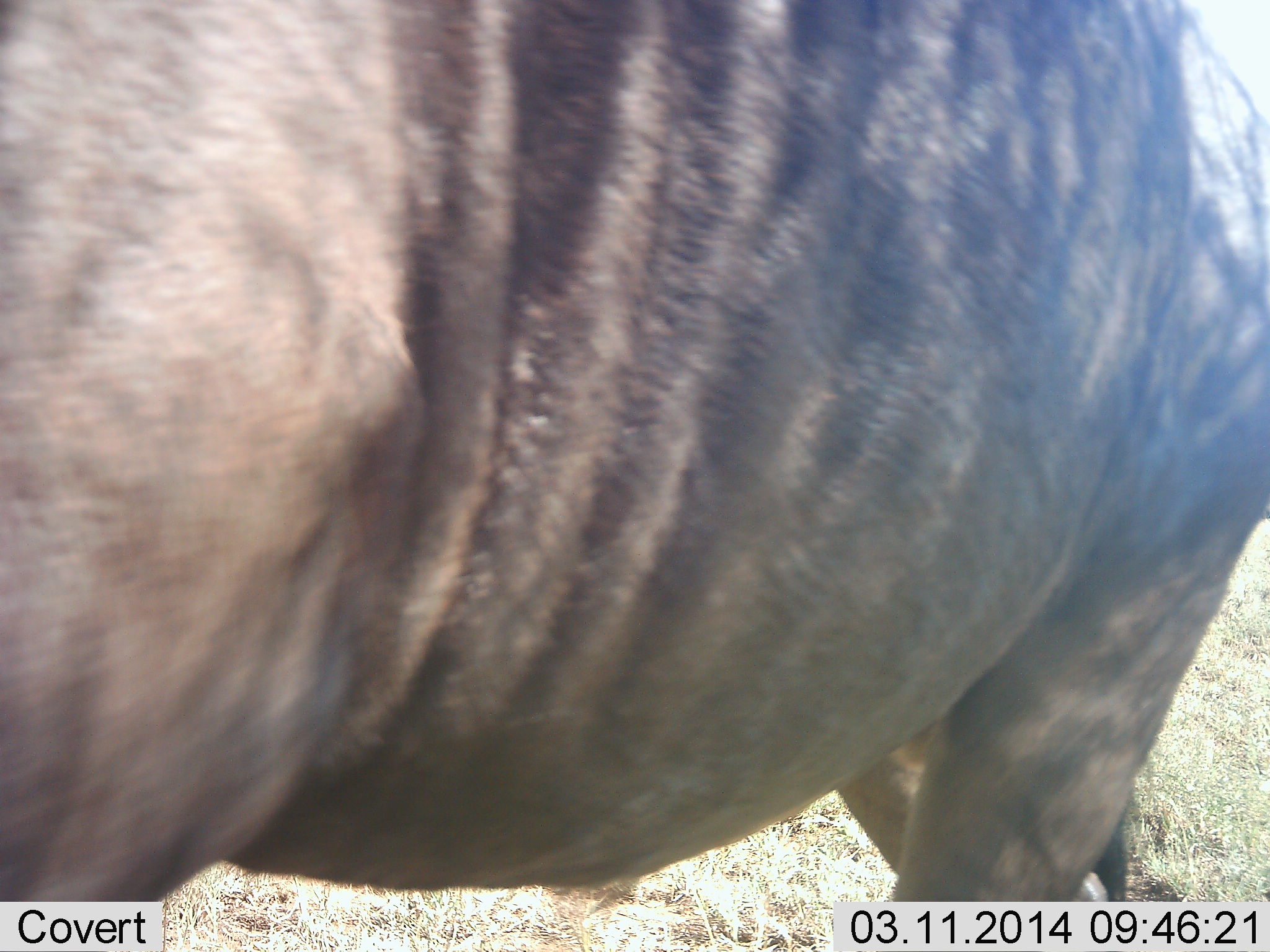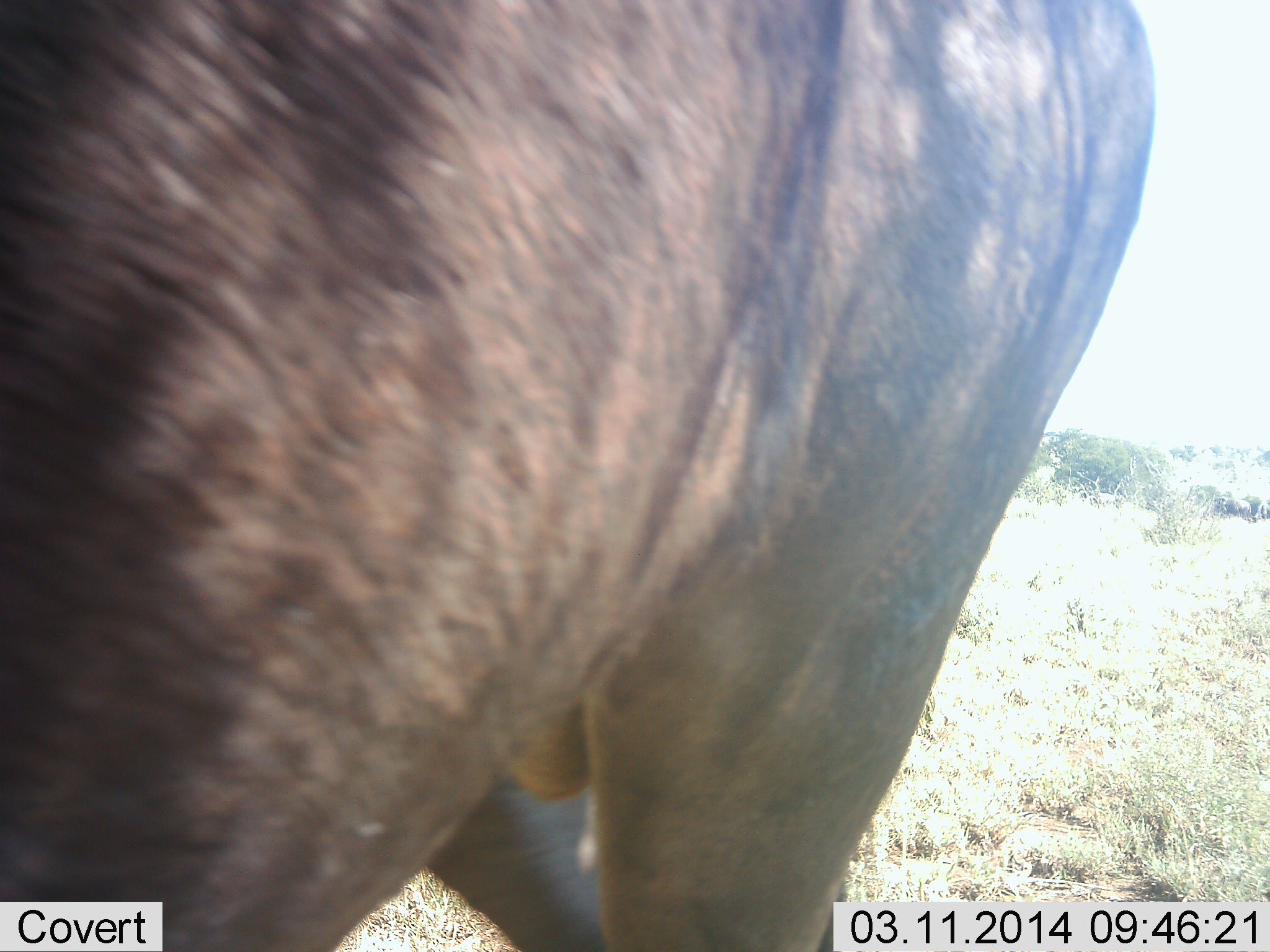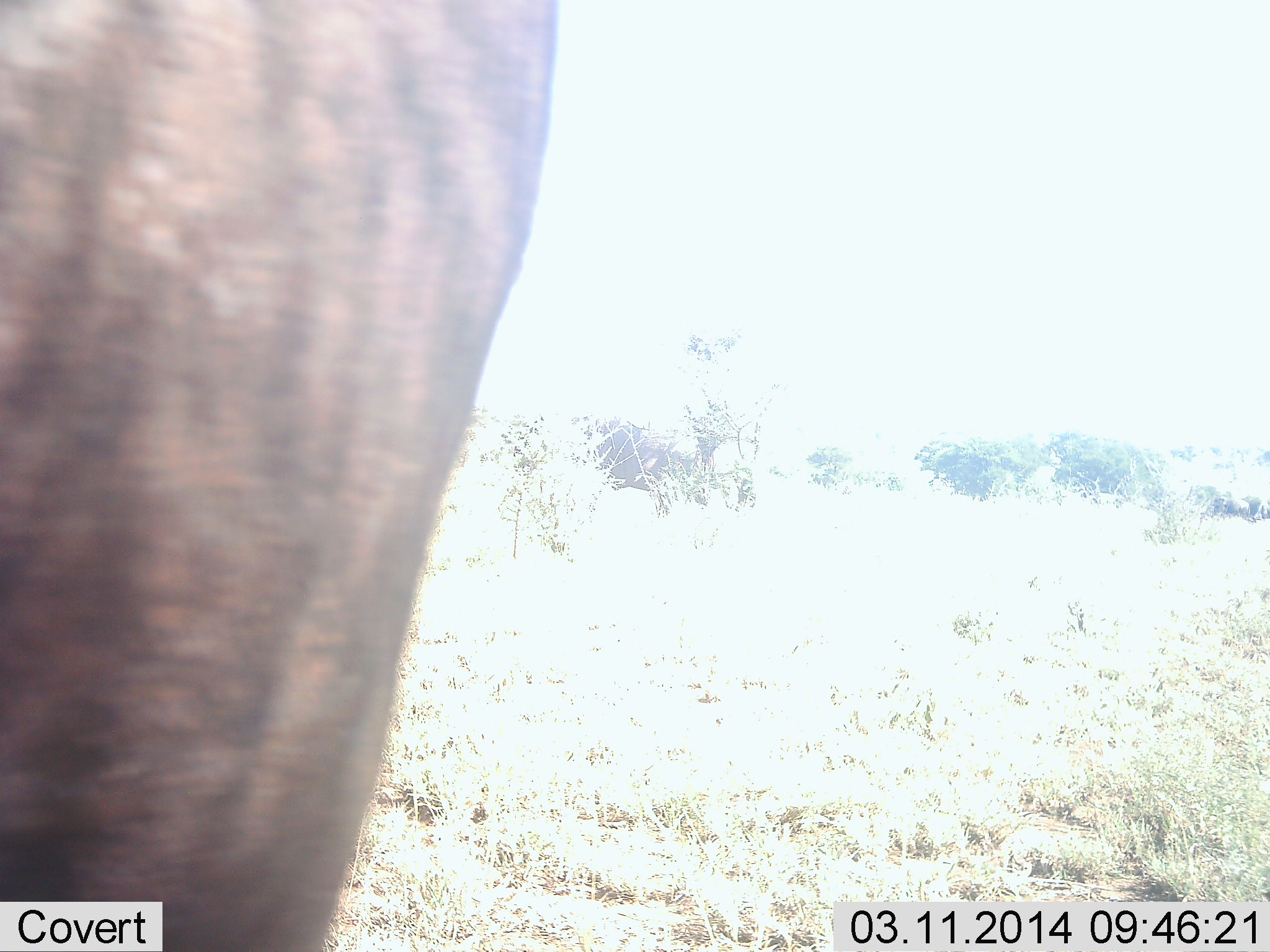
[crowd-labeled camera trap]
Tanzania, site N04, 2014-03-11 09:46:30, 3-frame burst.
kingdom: Animalia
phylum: Chordata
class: Mammalia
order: Artiodactyla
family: Bovidae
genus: Connochaetes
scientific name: Connochaetes taurinus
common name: blue wildebeest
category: wildebeest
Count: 1.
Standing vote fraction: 30%.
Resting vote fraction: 0%.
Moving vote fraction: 70%.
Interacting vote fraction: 0%.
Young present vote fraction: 0%.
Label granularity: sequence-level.